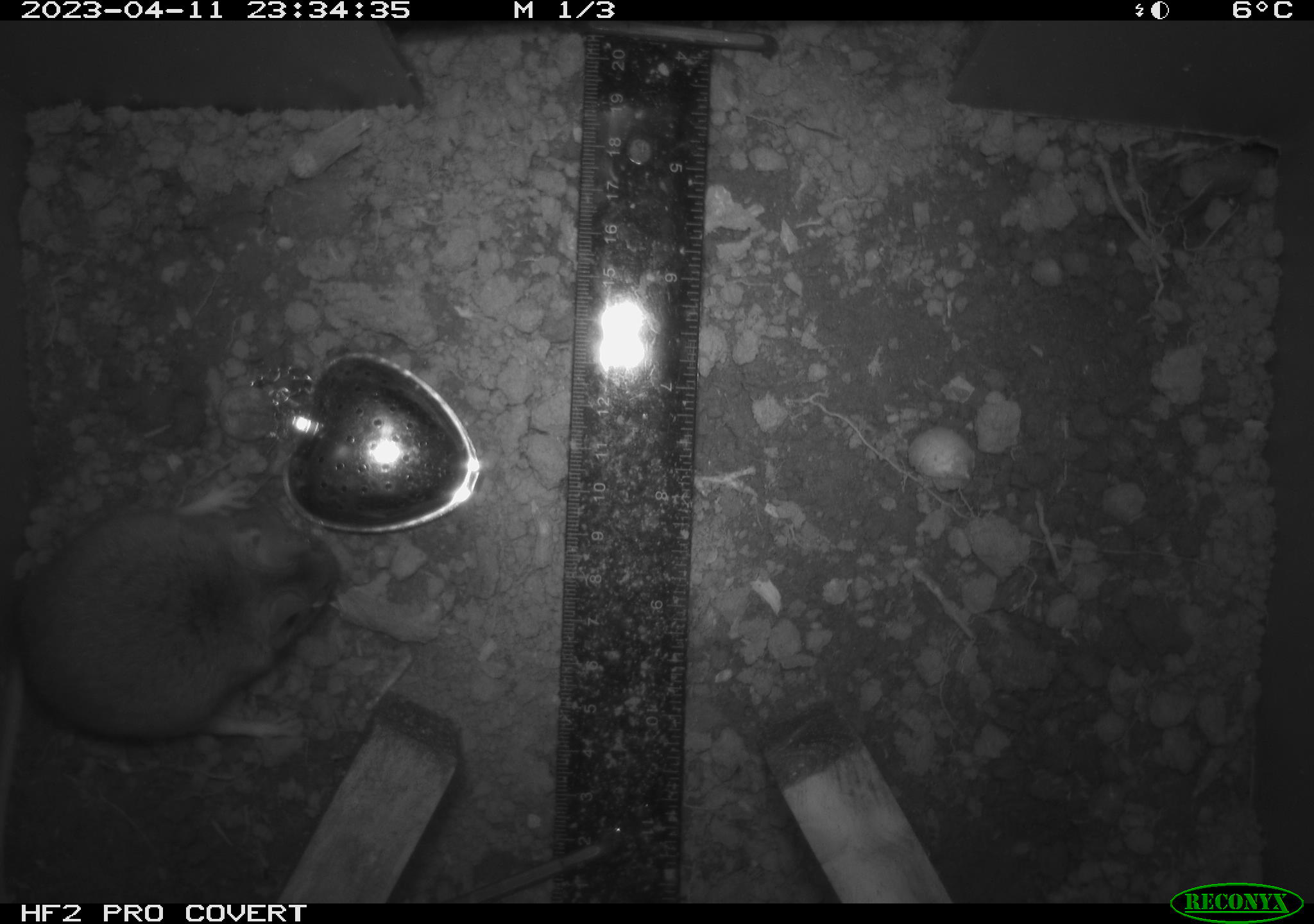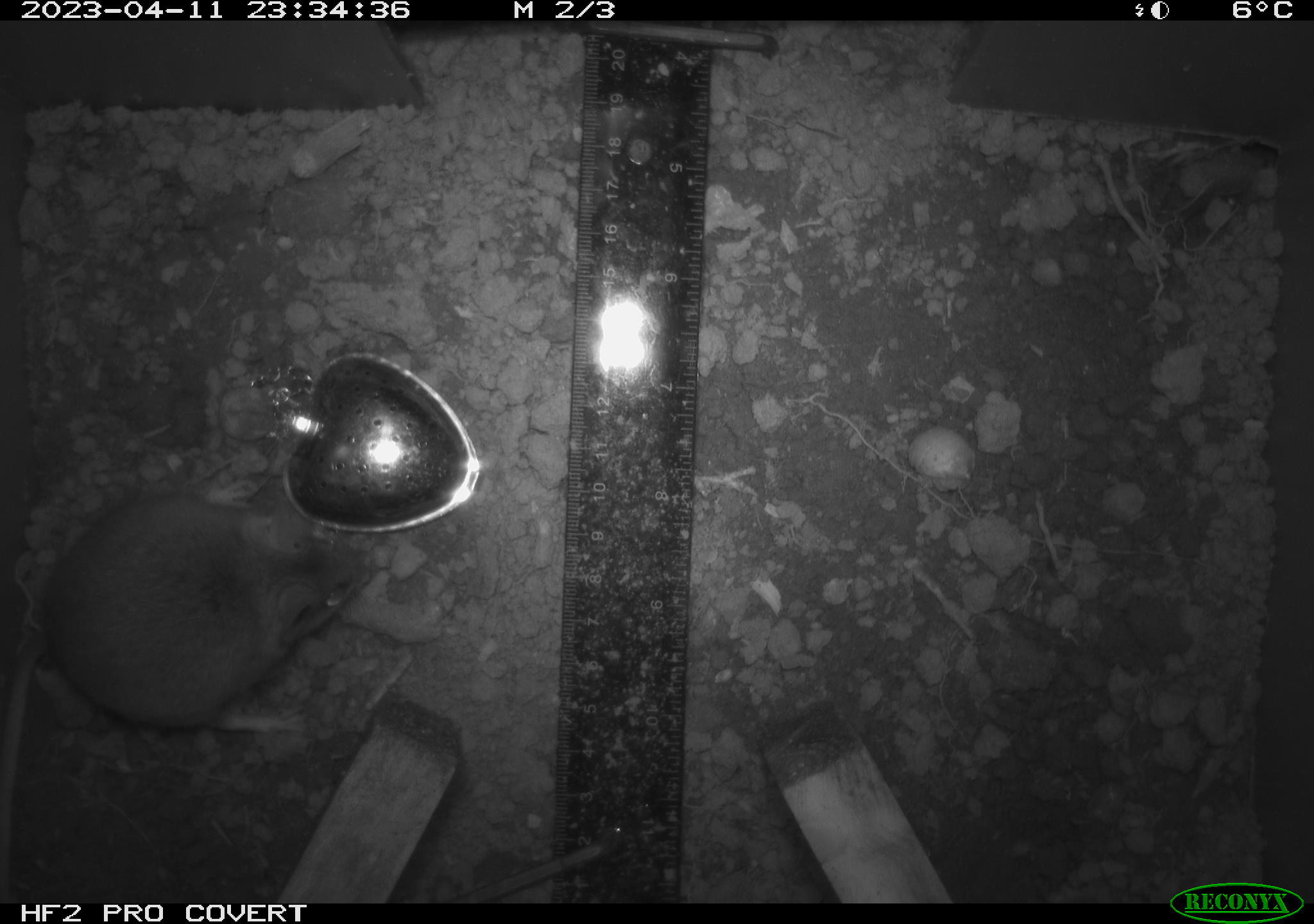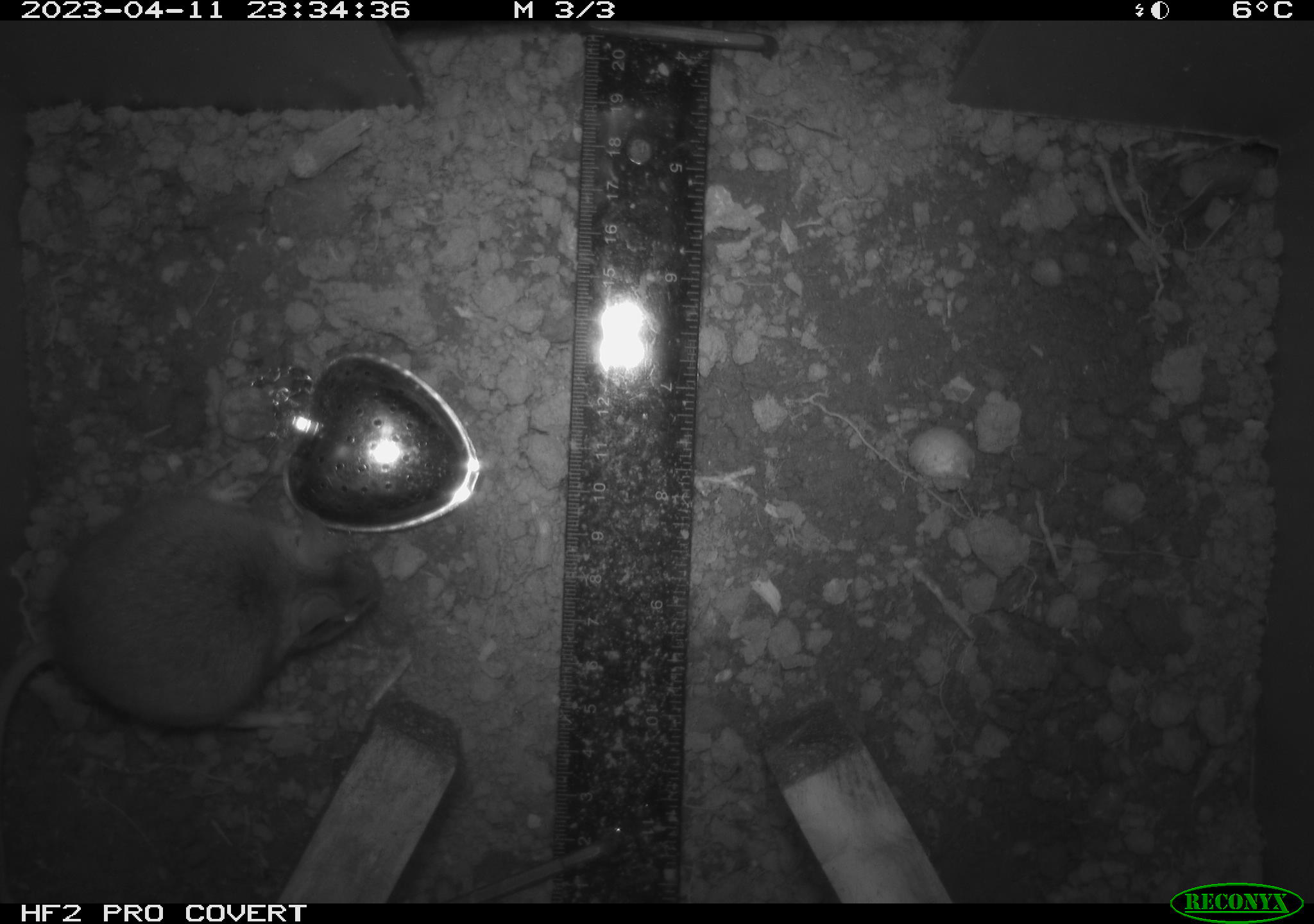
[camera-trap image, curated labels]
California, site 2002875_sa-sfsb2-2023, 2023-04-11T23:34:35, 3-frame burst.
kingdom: Animalia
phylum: Chordata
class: Mammalia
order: Rodentia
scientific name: Rodentia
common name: mouse species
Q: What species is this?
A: Mouse species (Rodentia).